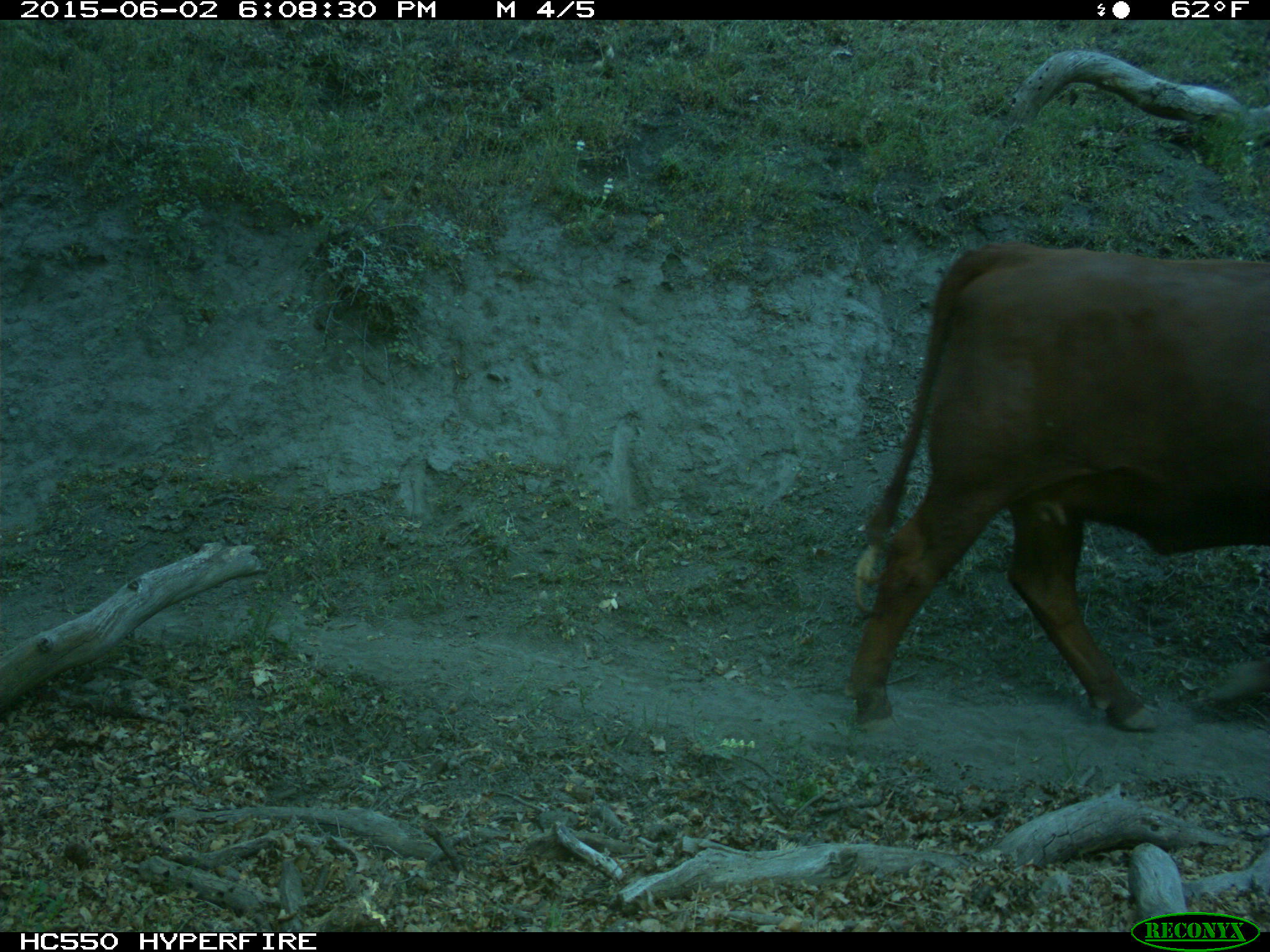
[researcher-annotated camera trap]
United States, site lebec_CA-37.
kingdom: Animalia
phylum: Chordata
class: Mammalia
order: Artiodactyla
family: Bovidae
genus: Bos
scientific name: Bos taurus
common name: domestic cow